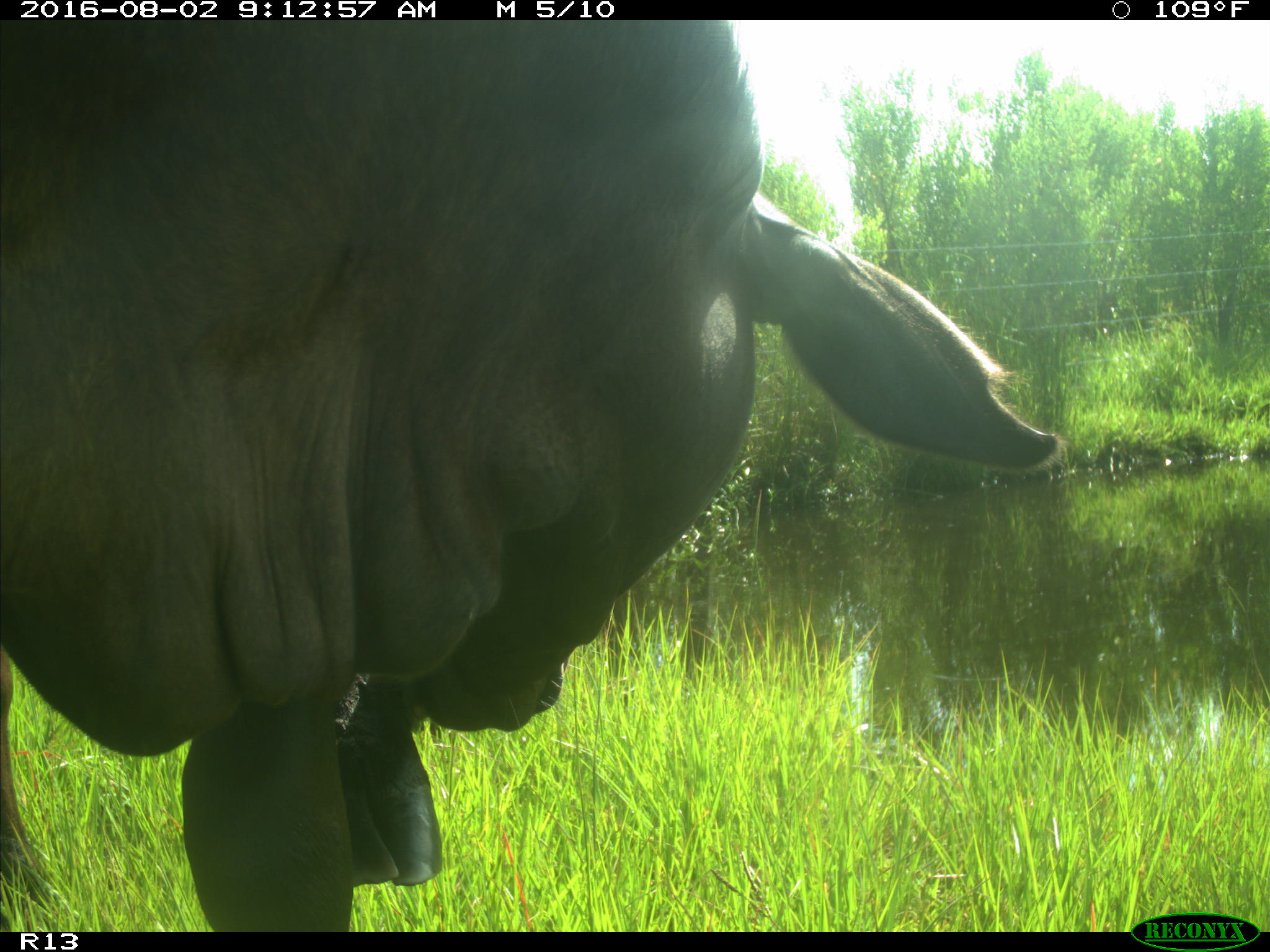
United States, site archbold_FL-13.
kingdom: Animalia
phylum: Chordata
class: Mammalia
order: Artiodactyla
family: Bovidae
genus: Bos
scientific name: Bos taurus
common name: domestic cow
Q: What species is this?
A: Bos taurus (domestic cow).